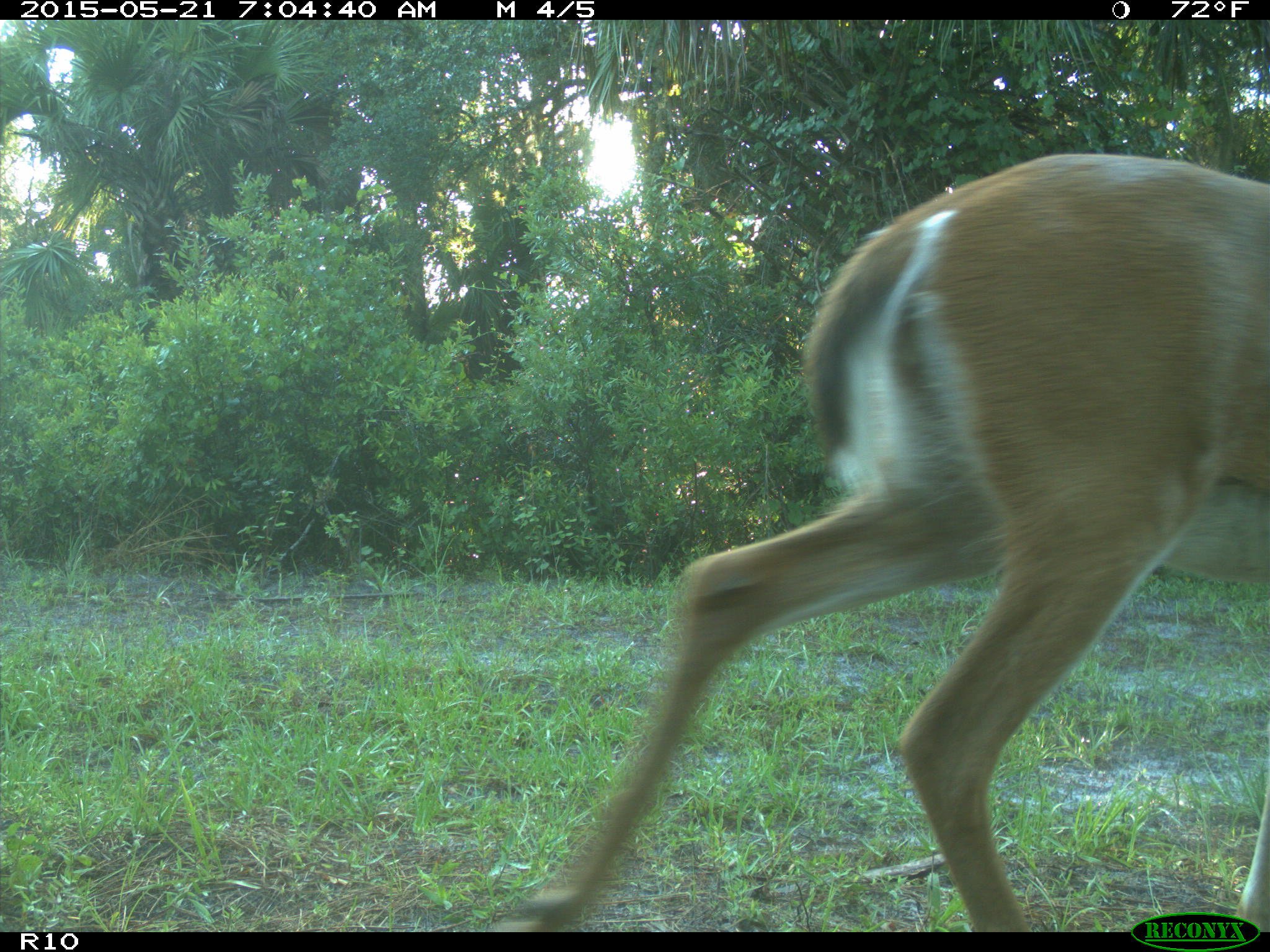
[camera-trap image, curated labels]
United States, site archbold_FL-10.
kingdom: Animalia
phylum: Chordata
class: Mammalia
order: Artiodactyla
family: Cervidae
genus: Odocoileus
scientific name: Odocoileus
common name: deer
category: unidentified deer